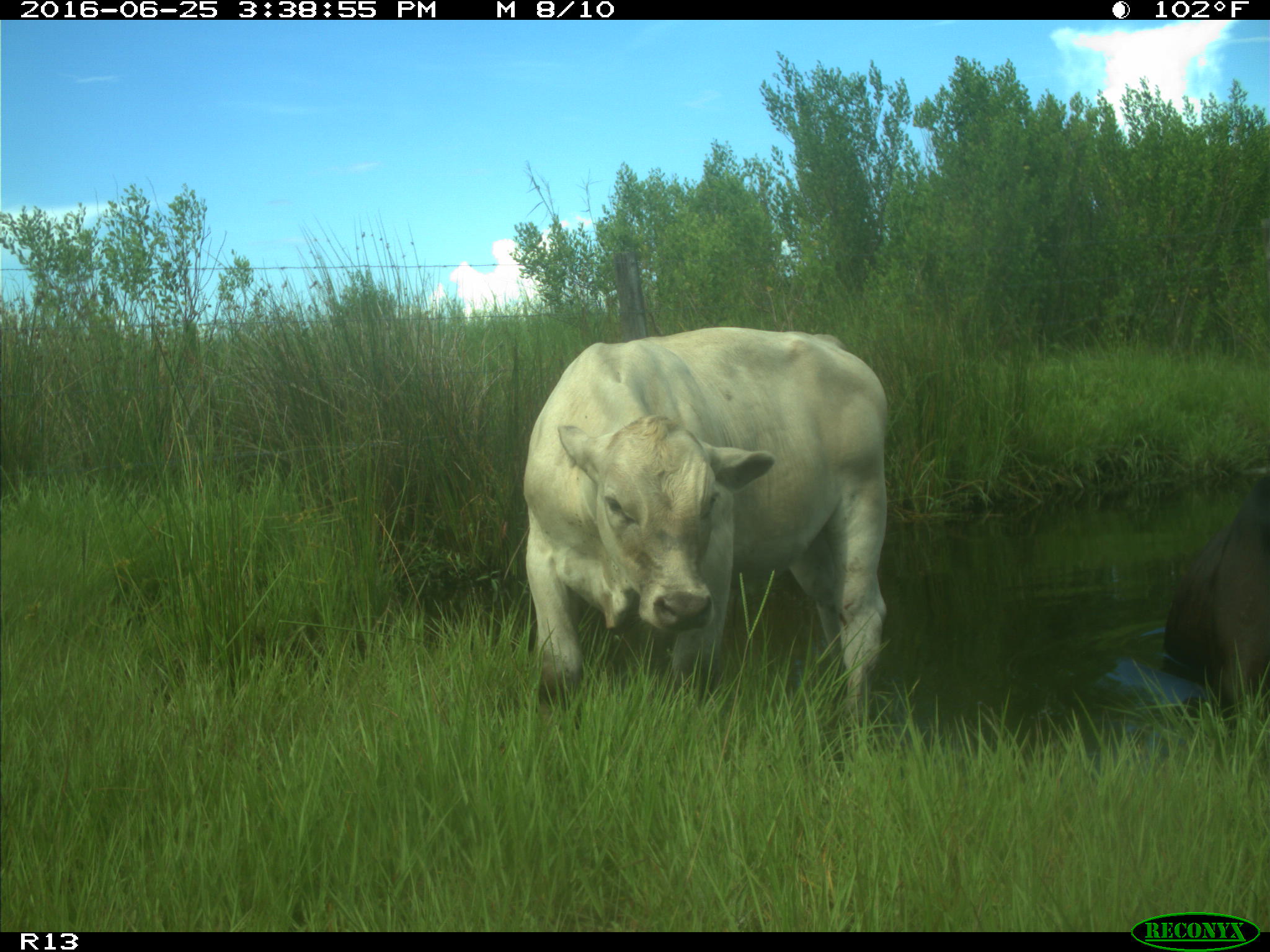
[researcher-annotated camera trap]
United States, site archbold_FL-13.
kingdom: Animalia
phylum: Chordata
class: Mammalia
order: Artiodactyla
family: Bovidae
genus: Bos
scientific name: Bos taurus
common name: domestic cow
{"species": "Bos taurus (domestic cow)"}